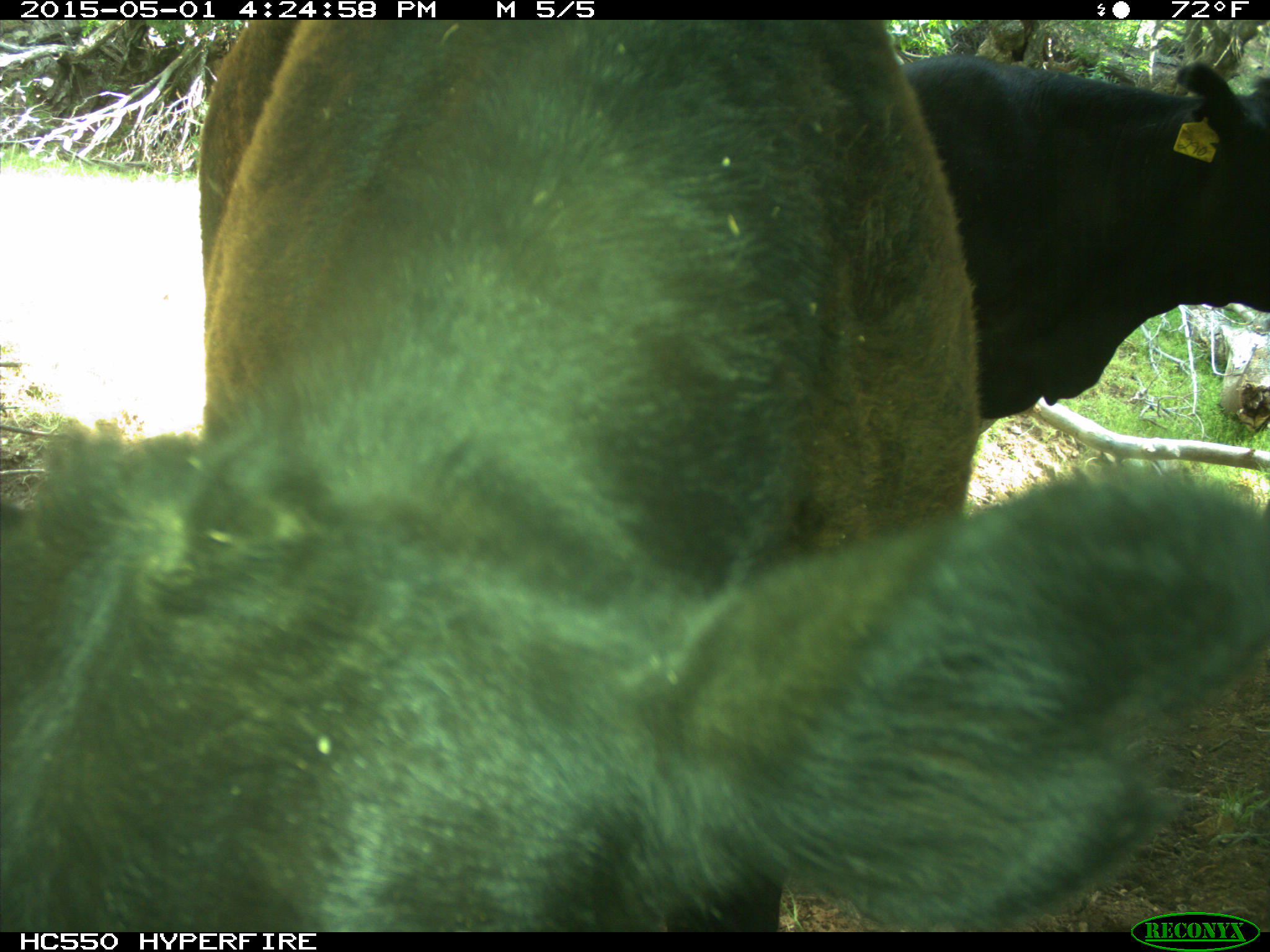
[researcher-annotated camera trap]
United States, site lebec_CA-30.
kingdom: Animalia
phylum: Chordata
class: Mammalia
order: Artiodactyla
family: Bovidae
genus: Bos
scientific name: Bos taurus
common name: domestic cow